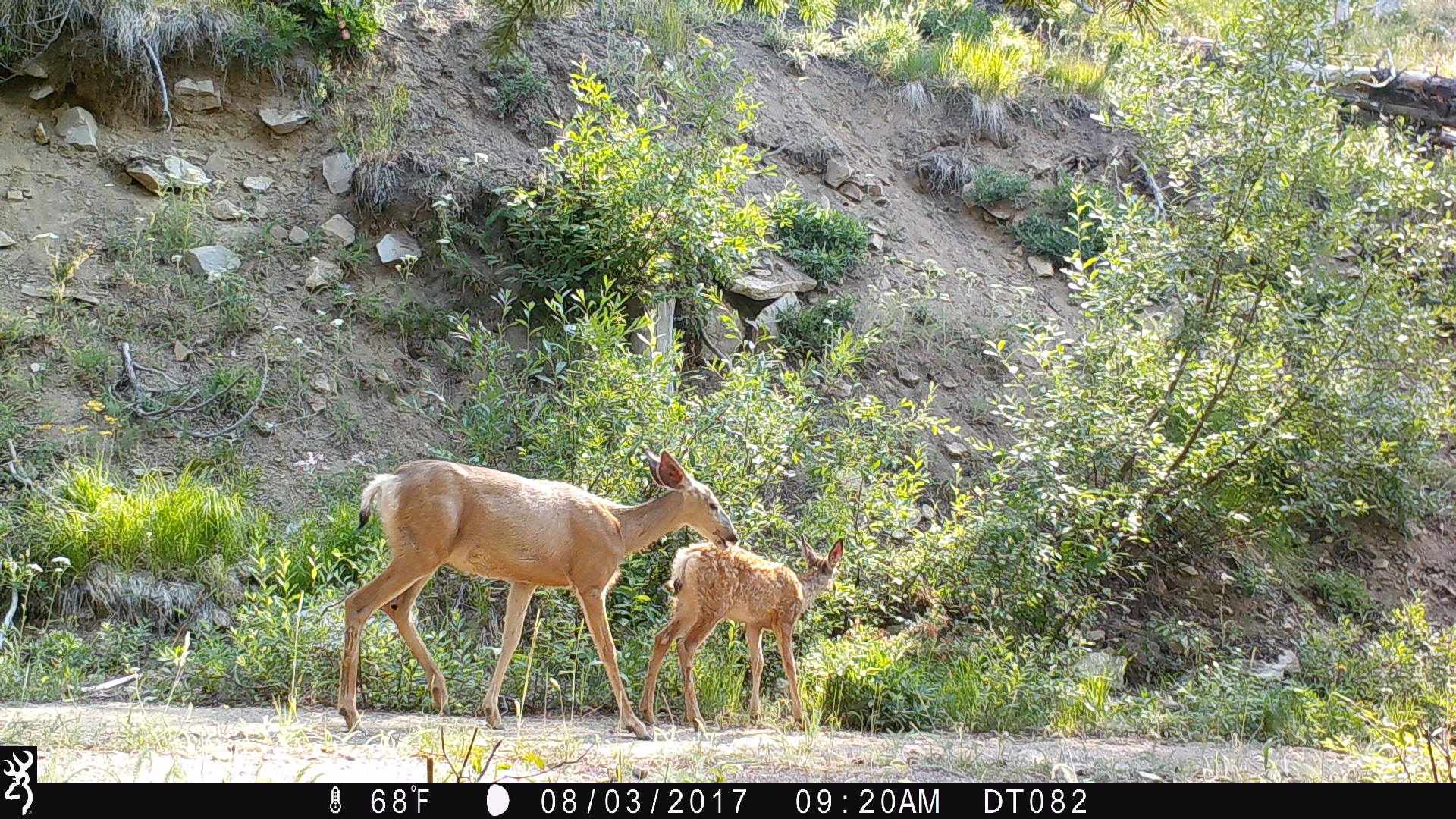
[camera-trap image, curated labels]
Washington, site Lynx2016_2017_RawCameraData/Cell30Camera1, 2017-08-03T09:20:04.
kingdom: Animalia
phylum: Chordata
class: Mammalia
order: Artiodactyla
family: Cervidae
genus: Odocoileus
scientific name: Odocoileus hemionus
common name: mule deer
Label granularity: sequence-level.